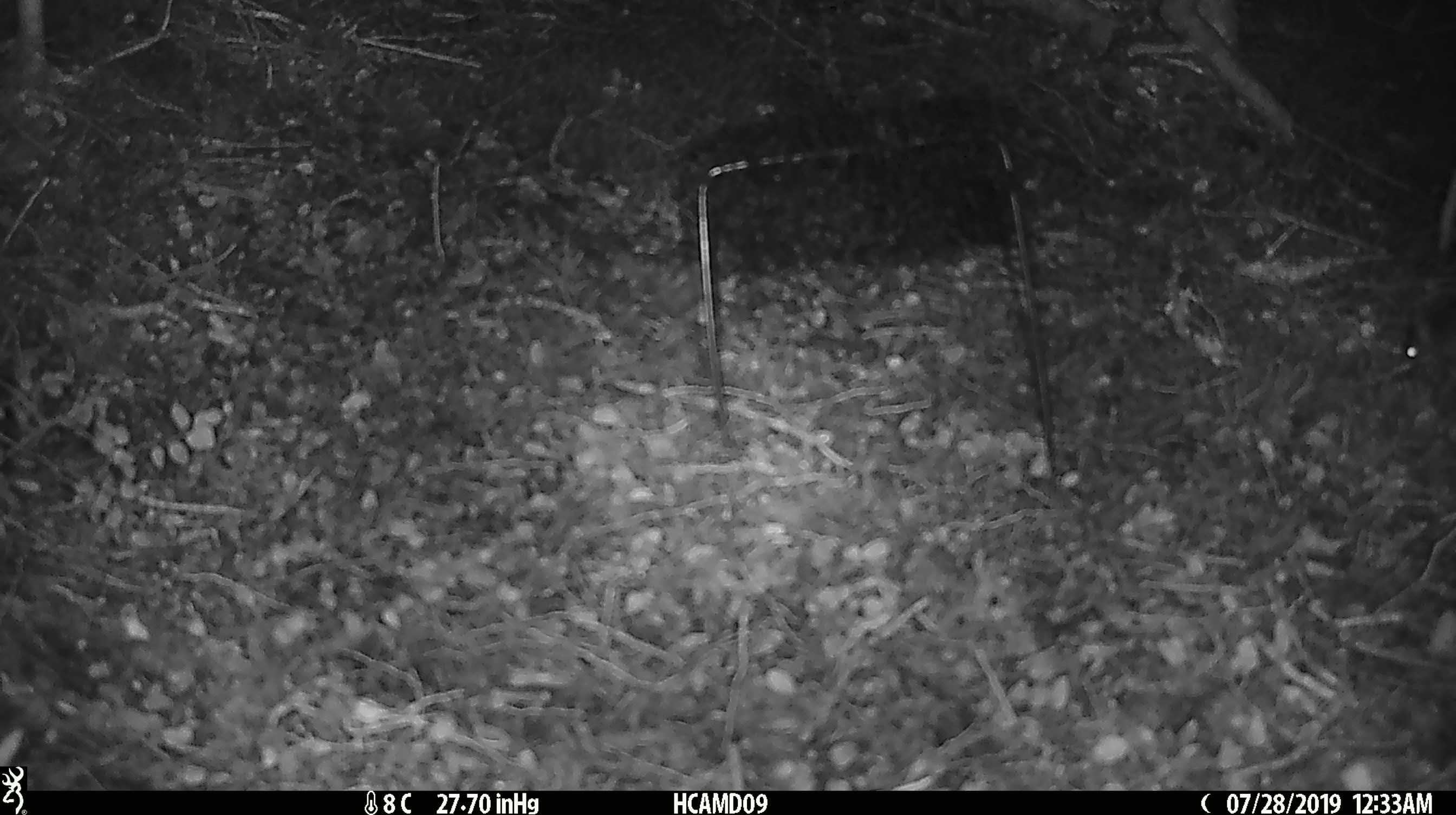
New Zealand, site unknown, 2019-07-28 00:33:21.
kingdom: Animalia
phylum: Chordata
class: Mammalia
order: Rodentia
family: Muridae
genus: Mus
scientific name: Mus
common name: mouse